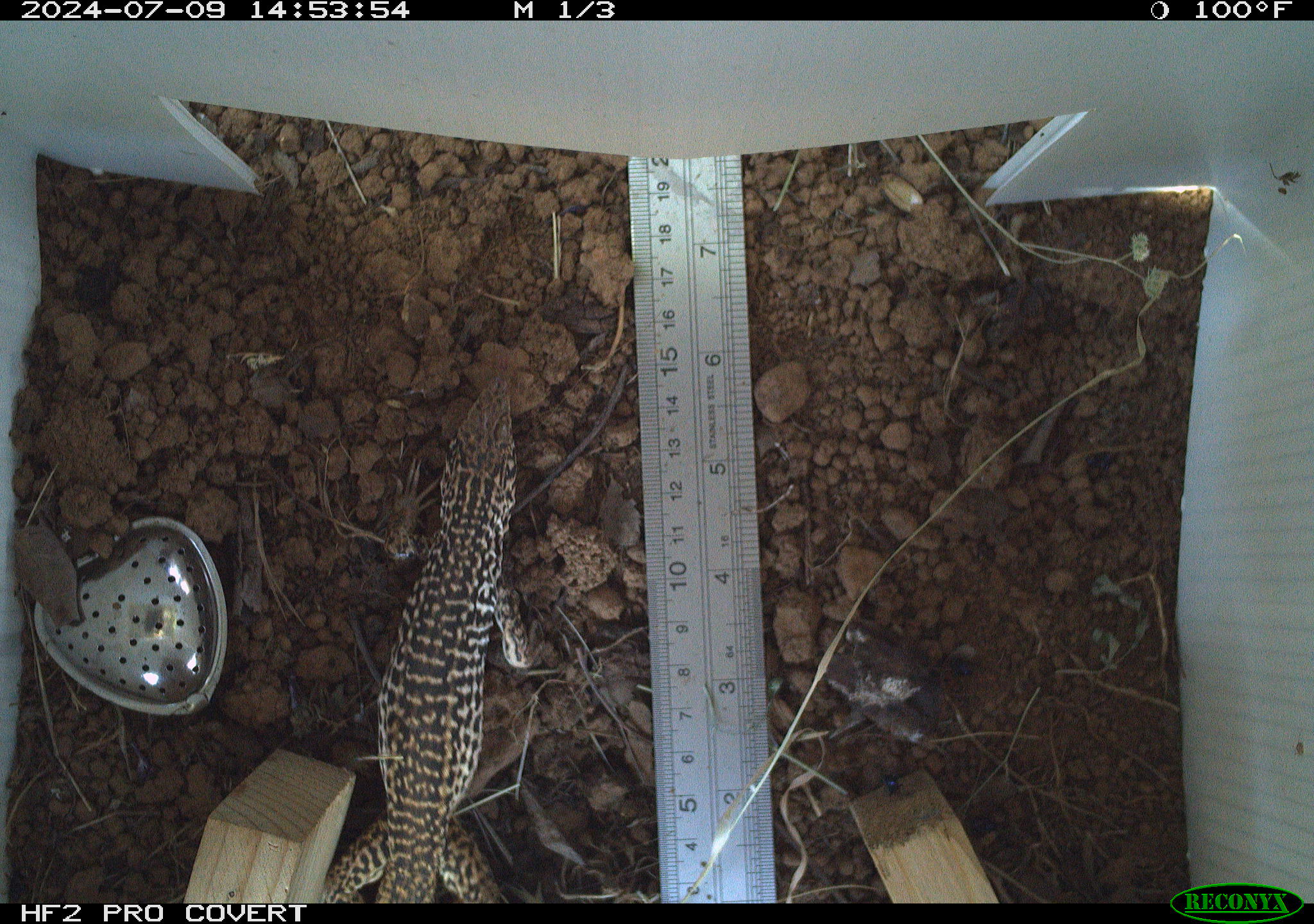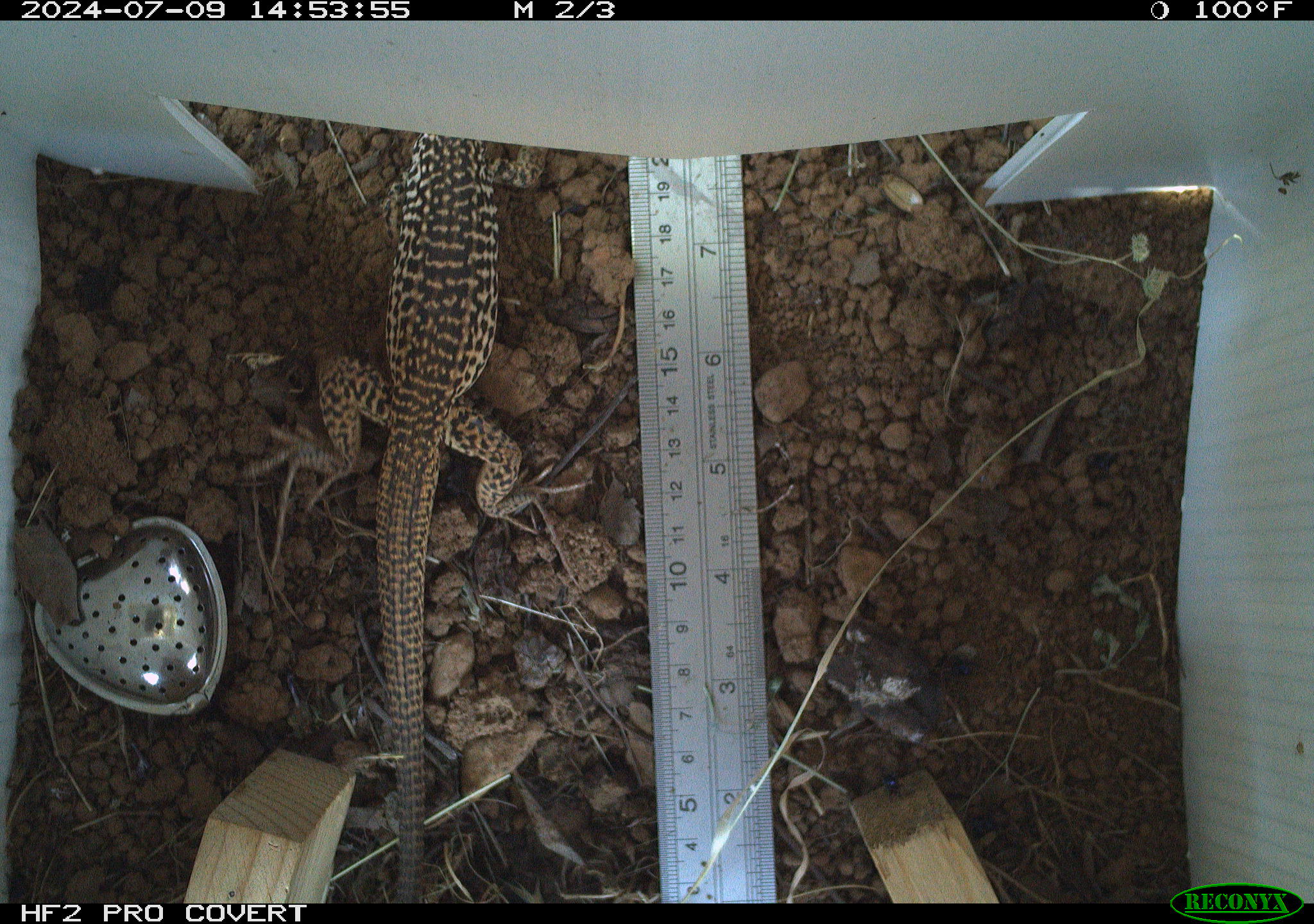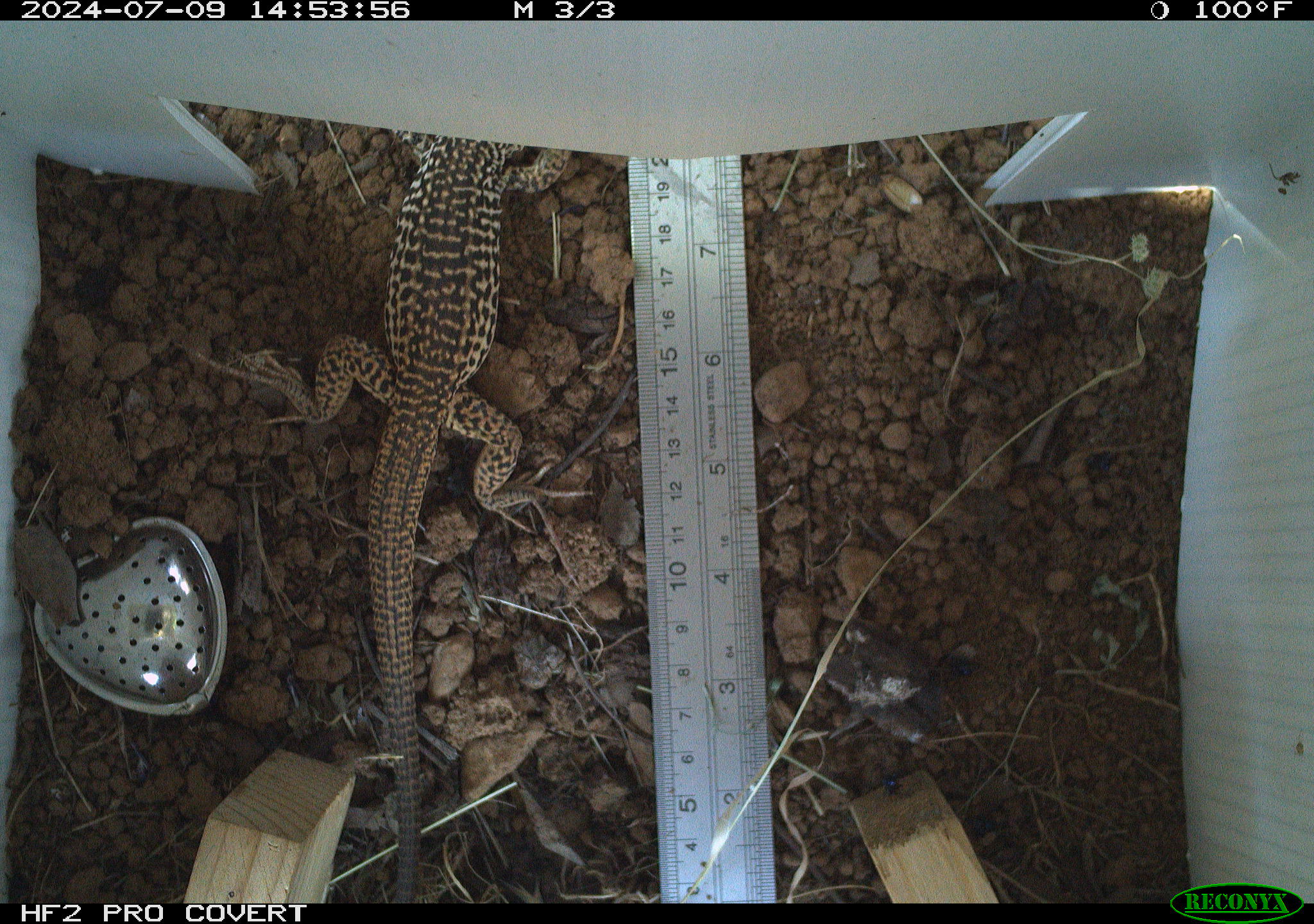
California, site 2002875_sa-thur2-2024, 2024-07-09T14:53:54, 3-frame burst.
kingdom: Animalia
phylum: Chordata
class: Reptilia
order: Squamata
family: Teiidae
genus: Aspidoscelis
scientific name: Aspidoscelis tigris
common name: western whiptail